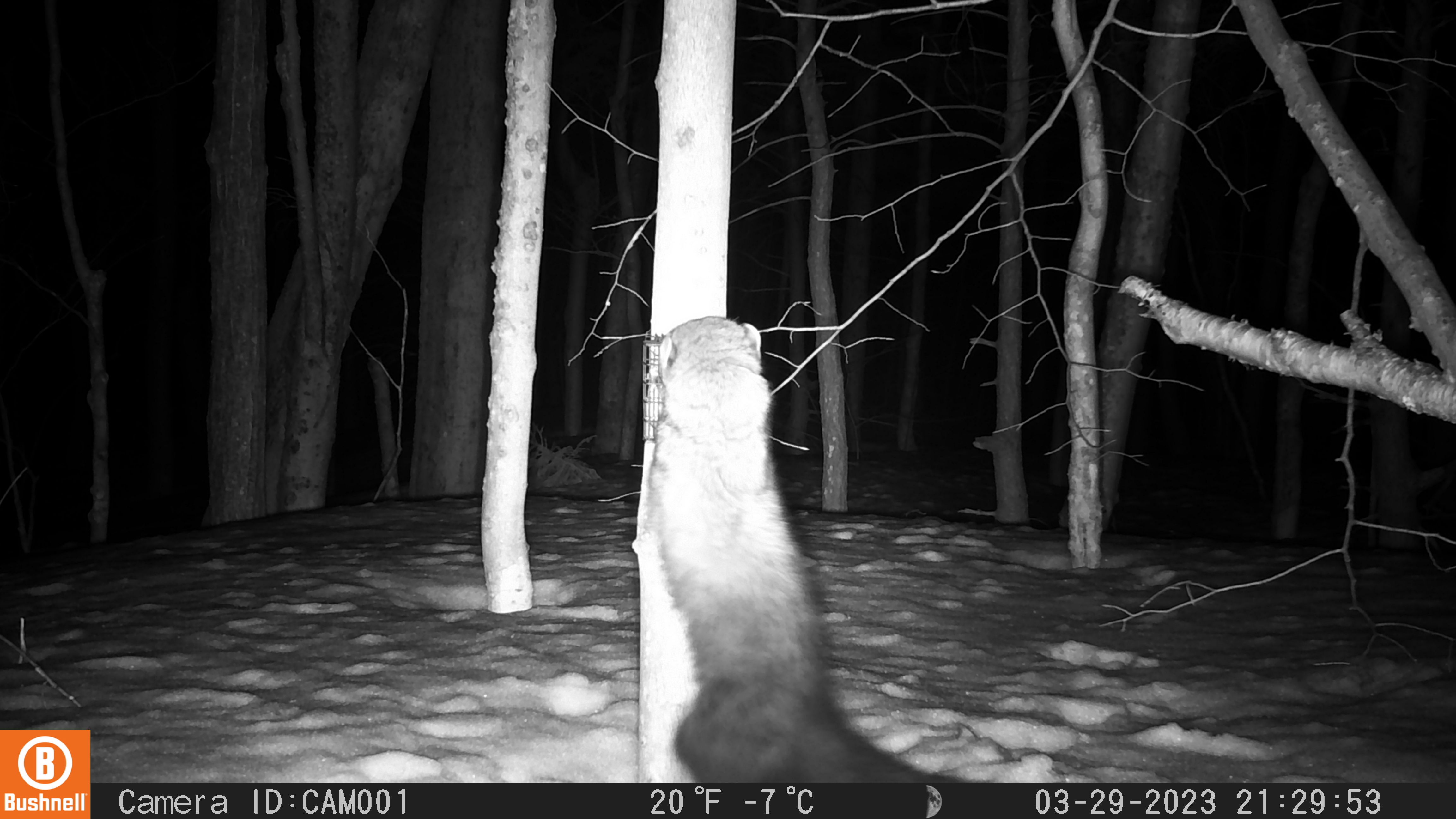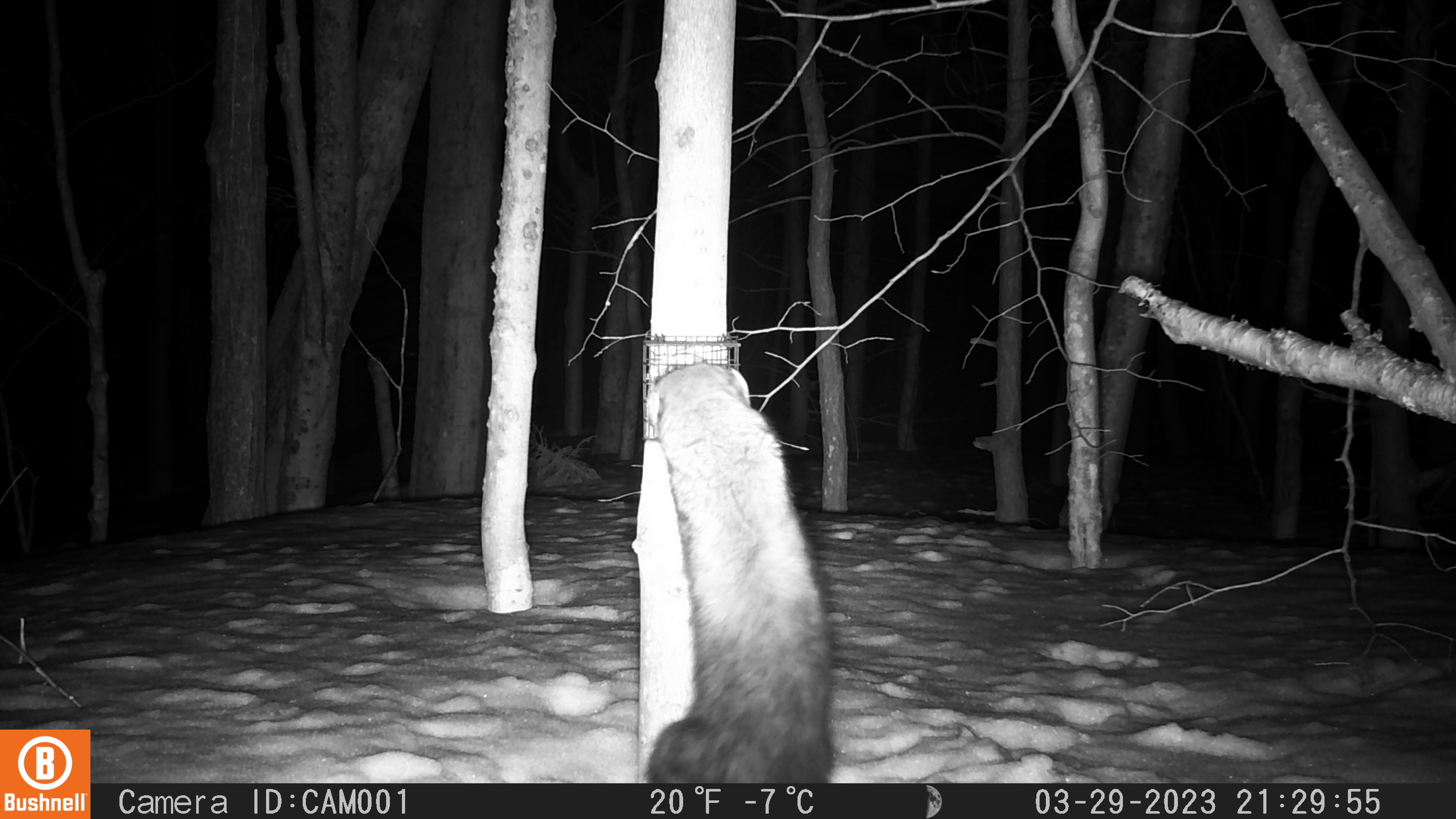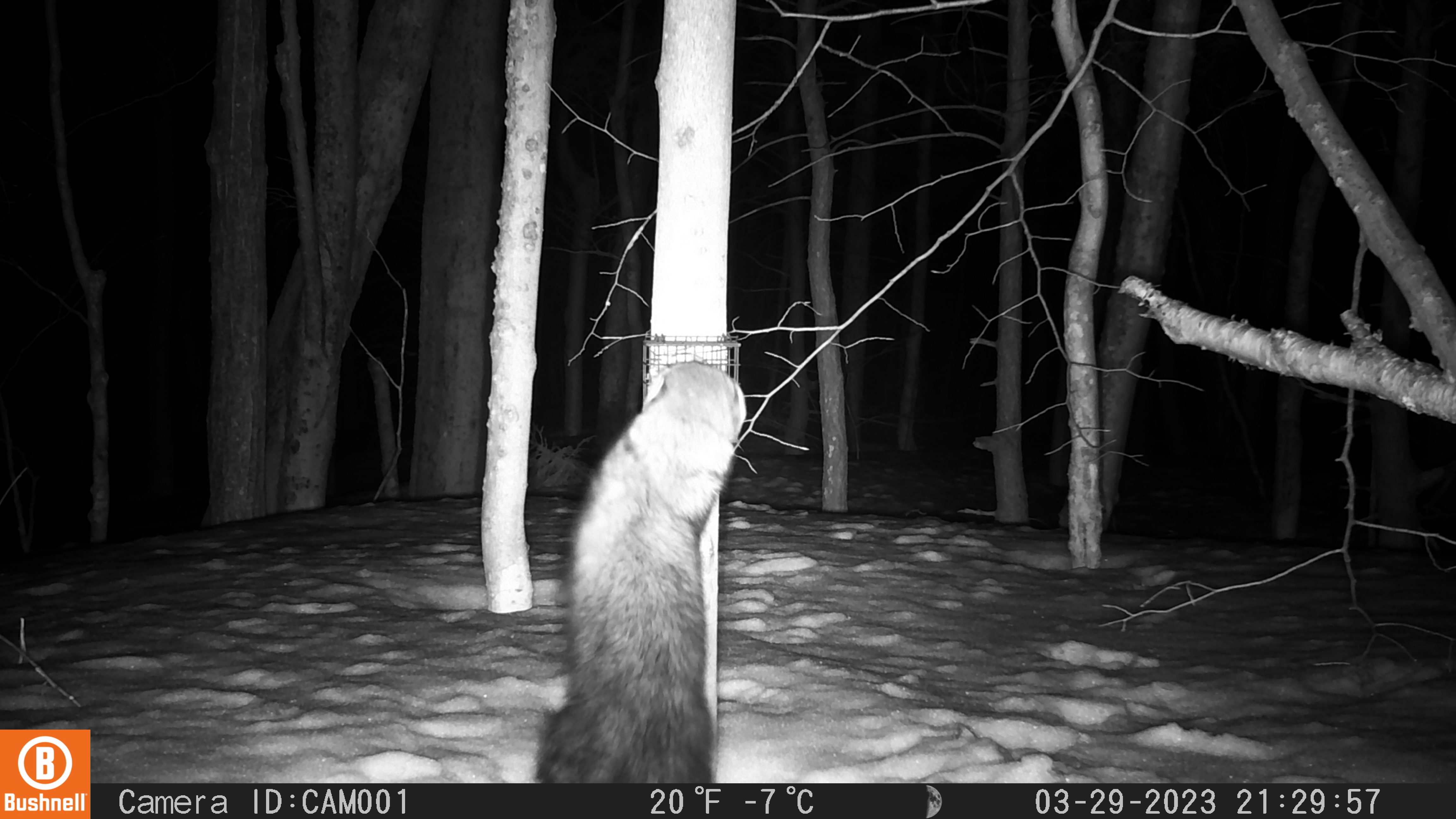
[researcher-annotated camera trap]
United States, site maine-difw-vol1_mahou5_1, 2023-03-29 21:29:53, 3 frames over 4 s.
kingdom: Animalia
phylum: Chordata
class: Mammalia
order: Carnivora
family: Mustelidae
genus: Pekania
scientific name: Pekania pennanti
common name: fisher